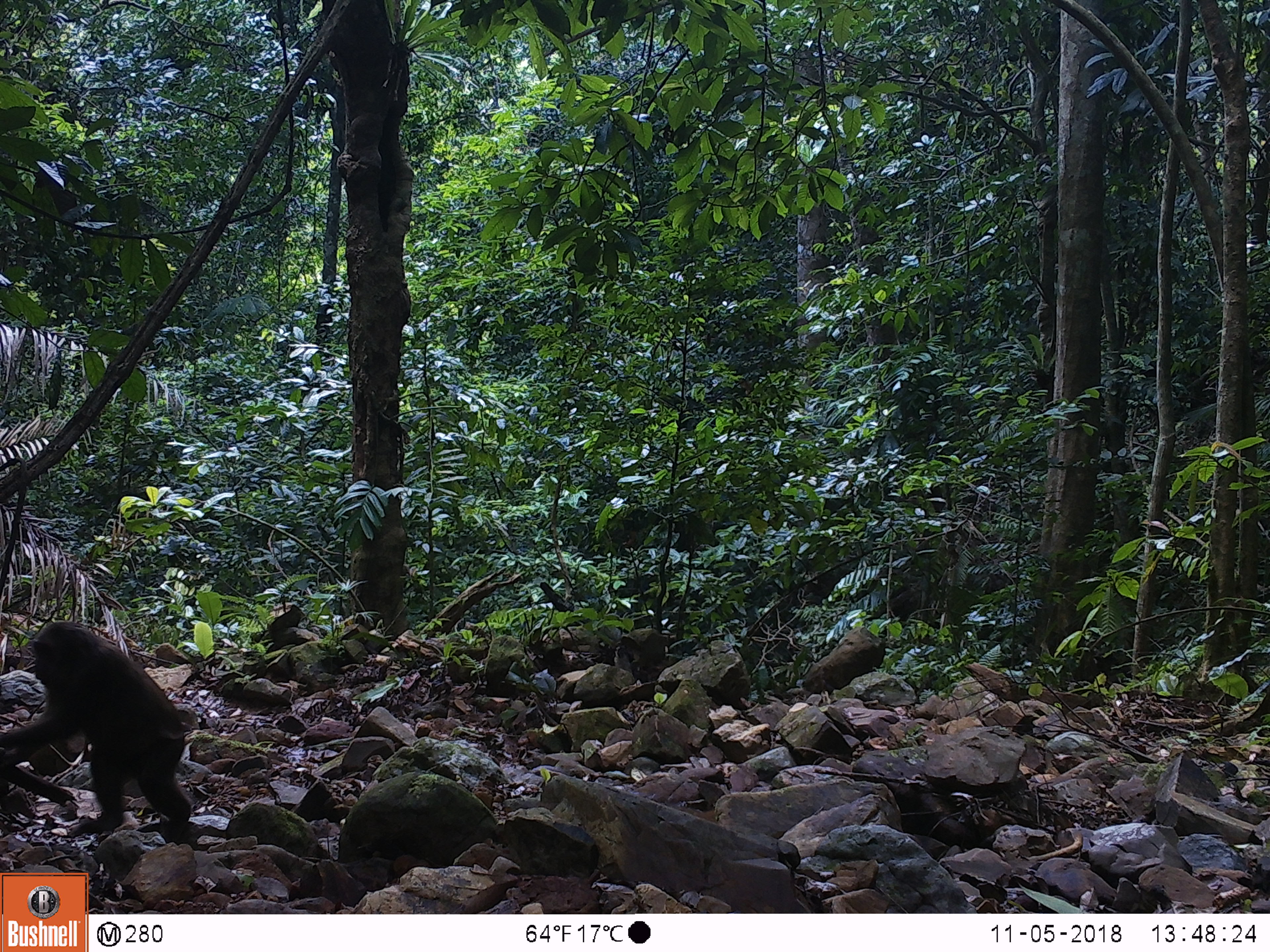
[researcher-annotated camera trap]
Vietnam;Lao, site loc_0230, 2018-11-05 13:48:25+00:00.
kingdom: Animalia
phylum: Chordata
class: Mammalia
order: Primates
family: Cercopithecidae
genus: Macaca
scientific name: Macaca arctoides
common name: stump-tailed macaque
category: stump tailed macaque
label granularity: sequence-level